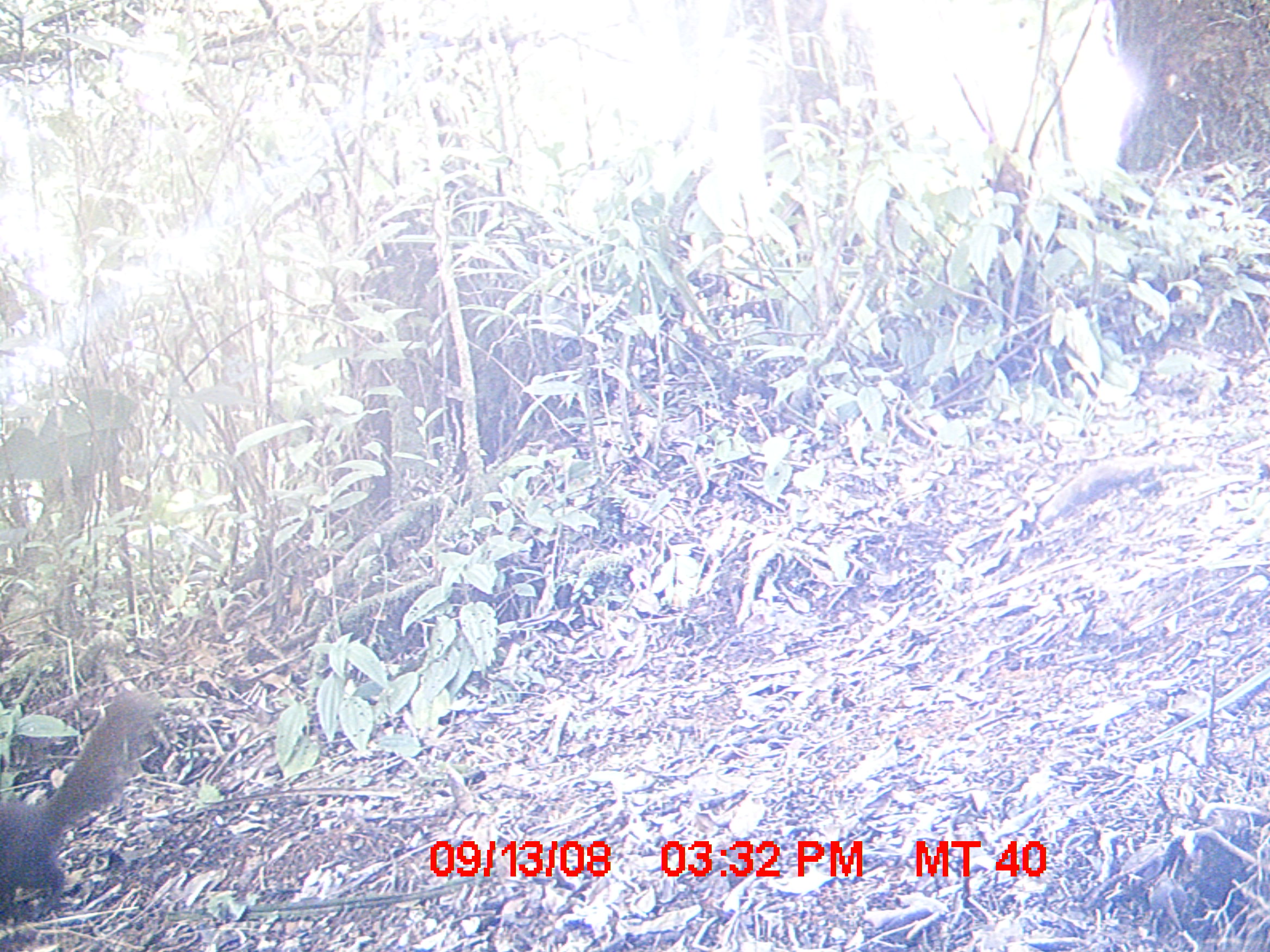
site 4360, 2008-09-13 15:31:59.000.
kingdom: Animalia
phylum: Chordata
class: Mammalia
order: Carnivora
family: Eupleridae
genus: Salanoia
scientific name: Salanoia concolor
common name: brown-tailed vontsira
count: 1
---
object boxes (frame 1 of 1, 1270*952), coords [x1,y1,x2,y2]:
salanoia concolor: [0,682,161,921]